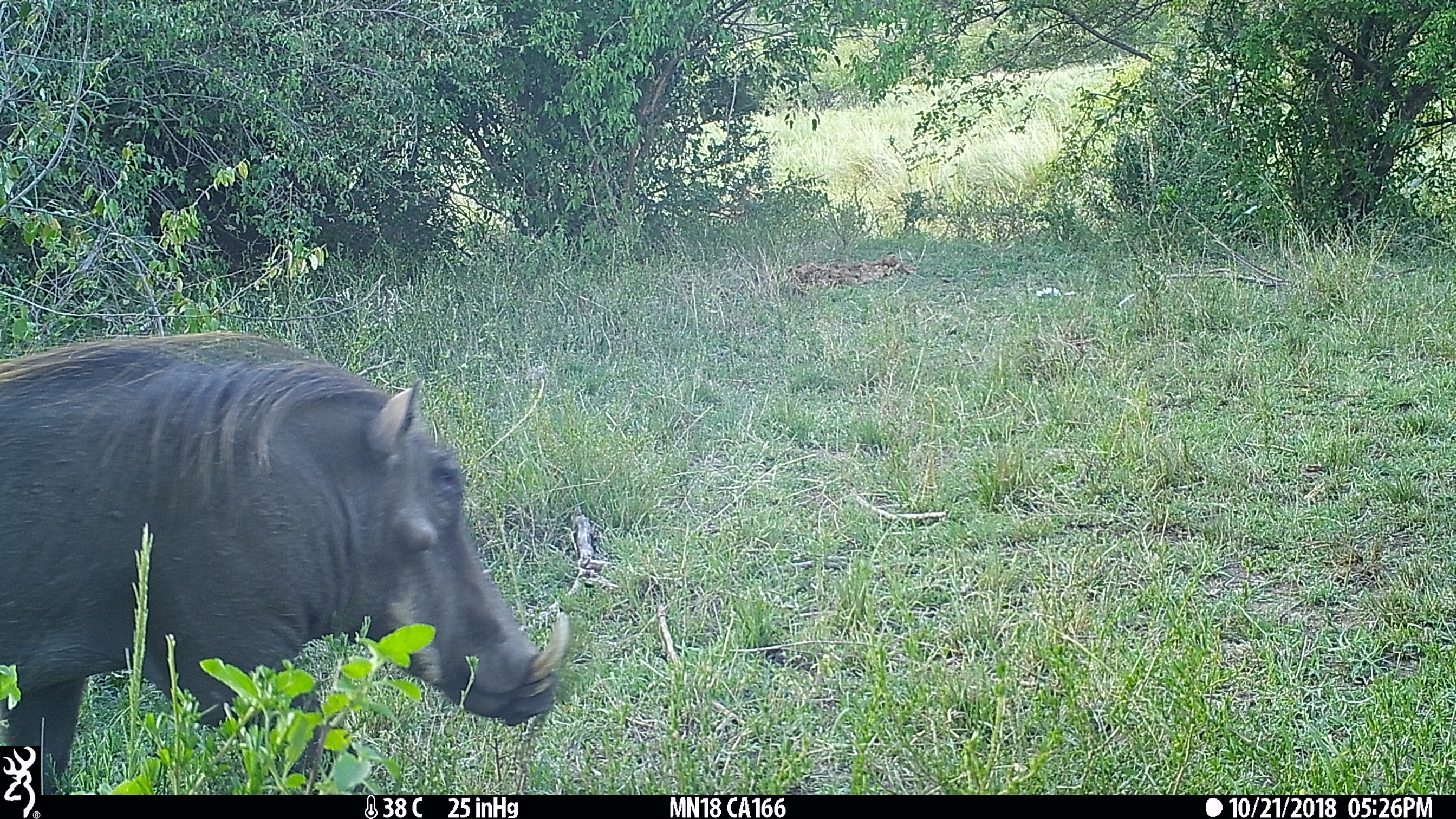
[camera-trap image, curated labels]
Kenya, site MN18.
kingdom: Animalia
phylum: Chordata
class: Mammalia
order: Artiodactyla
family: Suidae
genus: Phacochoerus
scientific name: Phacochoerus africanus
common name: common warthog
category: warthog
Warthog (common warthog) (Phacochoerus africanus).